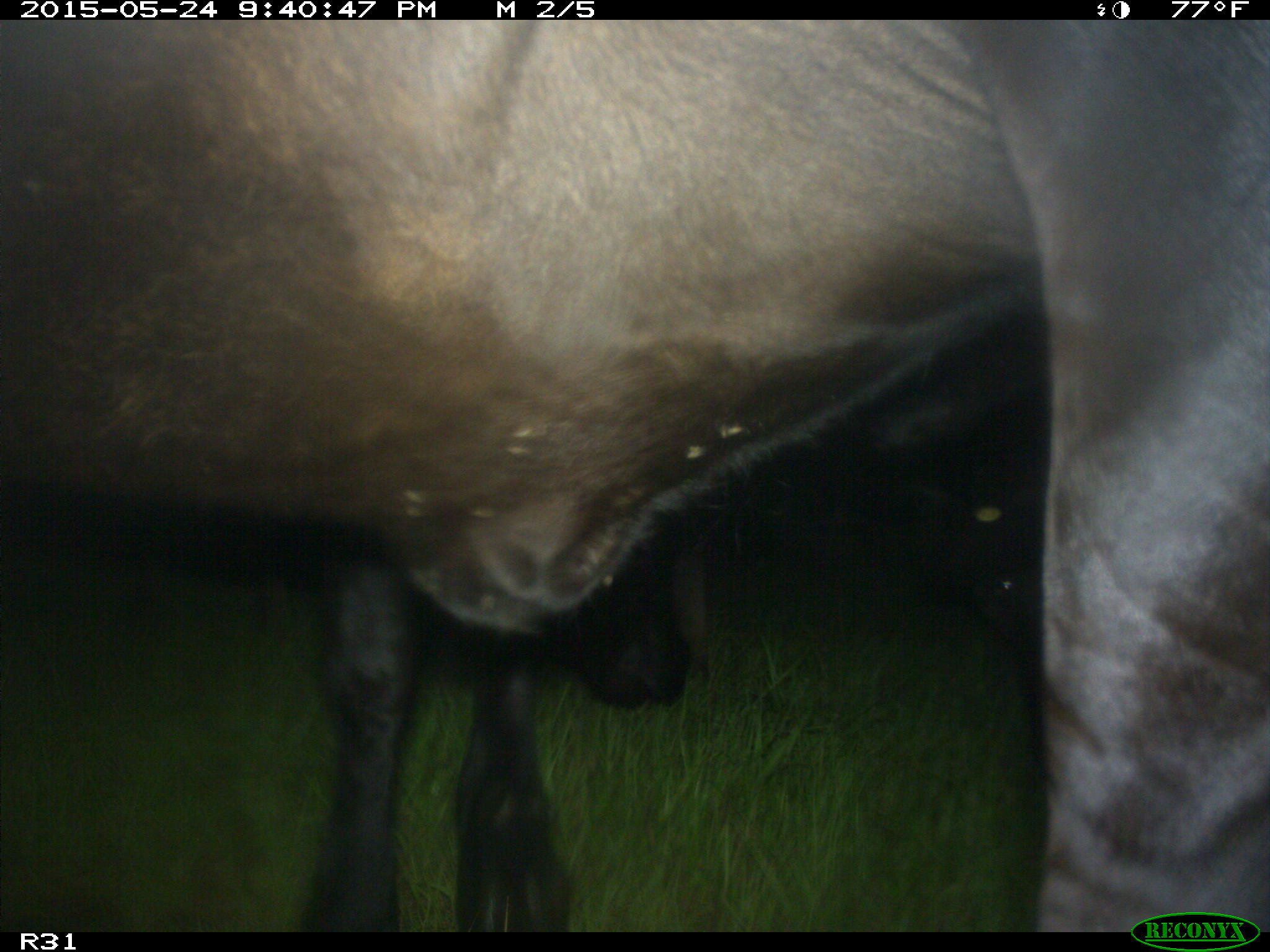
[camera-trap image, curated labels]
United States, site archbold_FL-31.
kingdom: Animalia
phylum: Chordata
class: Mammalia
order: Artiodactyla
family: Bovidae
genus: Bos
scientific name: Bos taurus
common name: domestic cow